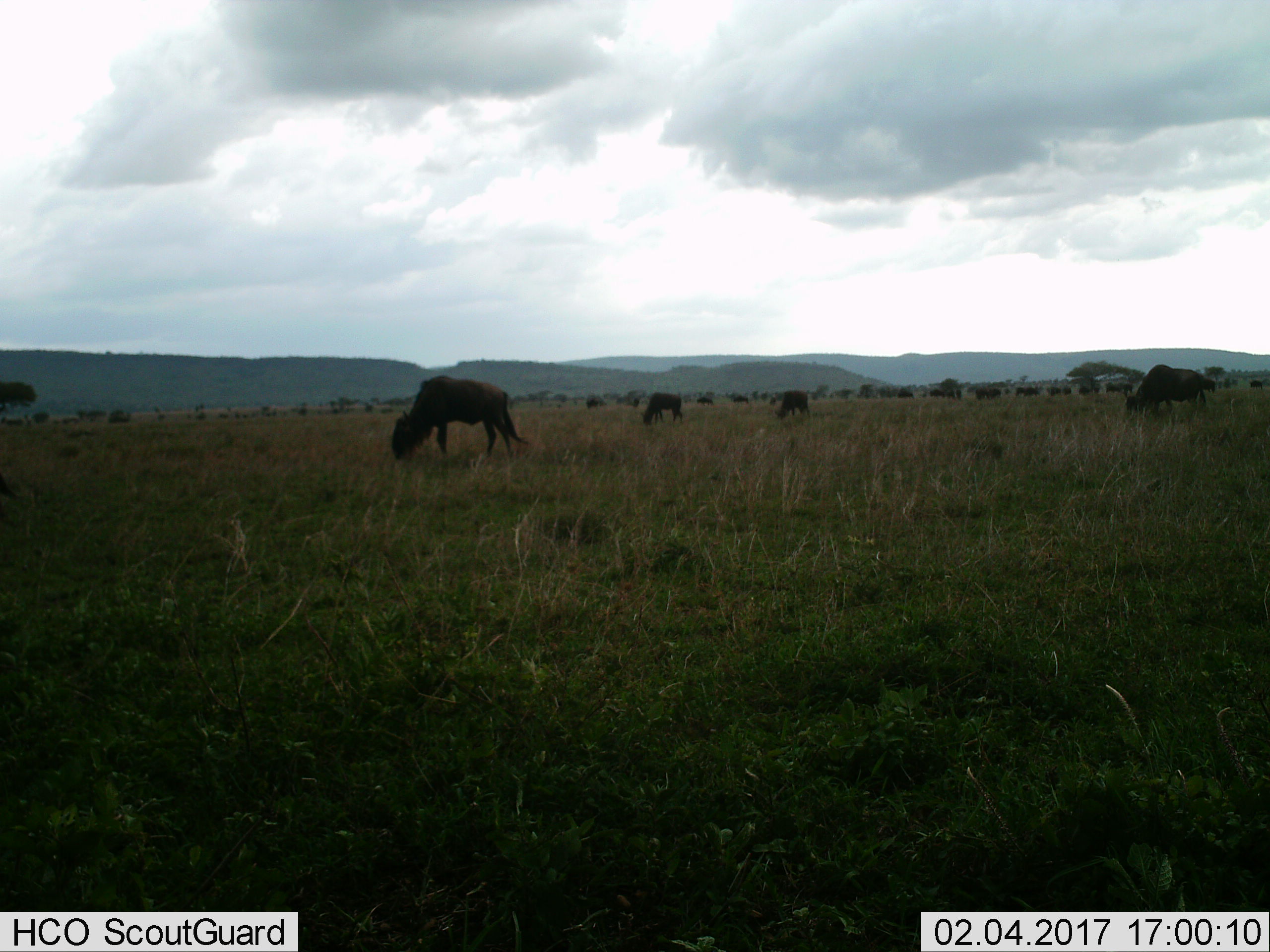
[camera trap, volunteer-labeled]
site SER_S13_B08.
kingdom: Animalia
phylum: Chordata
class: Mammalia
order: Artiodactyla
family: Bovidae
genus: Connochaetes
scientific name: Connochaetes taurinus taurinus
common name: blue wildebeest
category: wildebeestblue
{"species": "wildebeestblue (blue wildebeest) (Connochaetes taurinus taurinus)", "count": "11-50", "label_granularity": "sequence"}